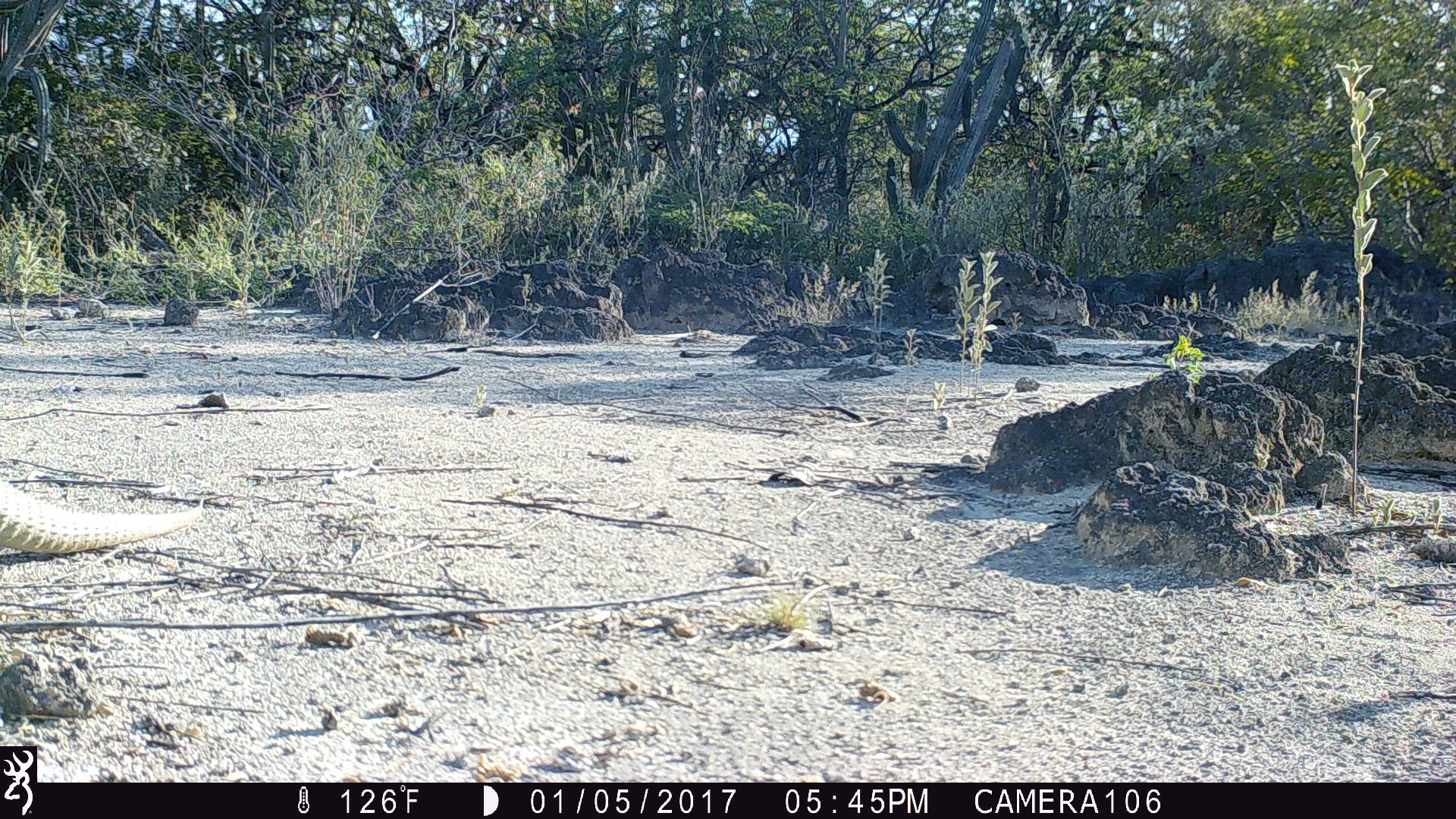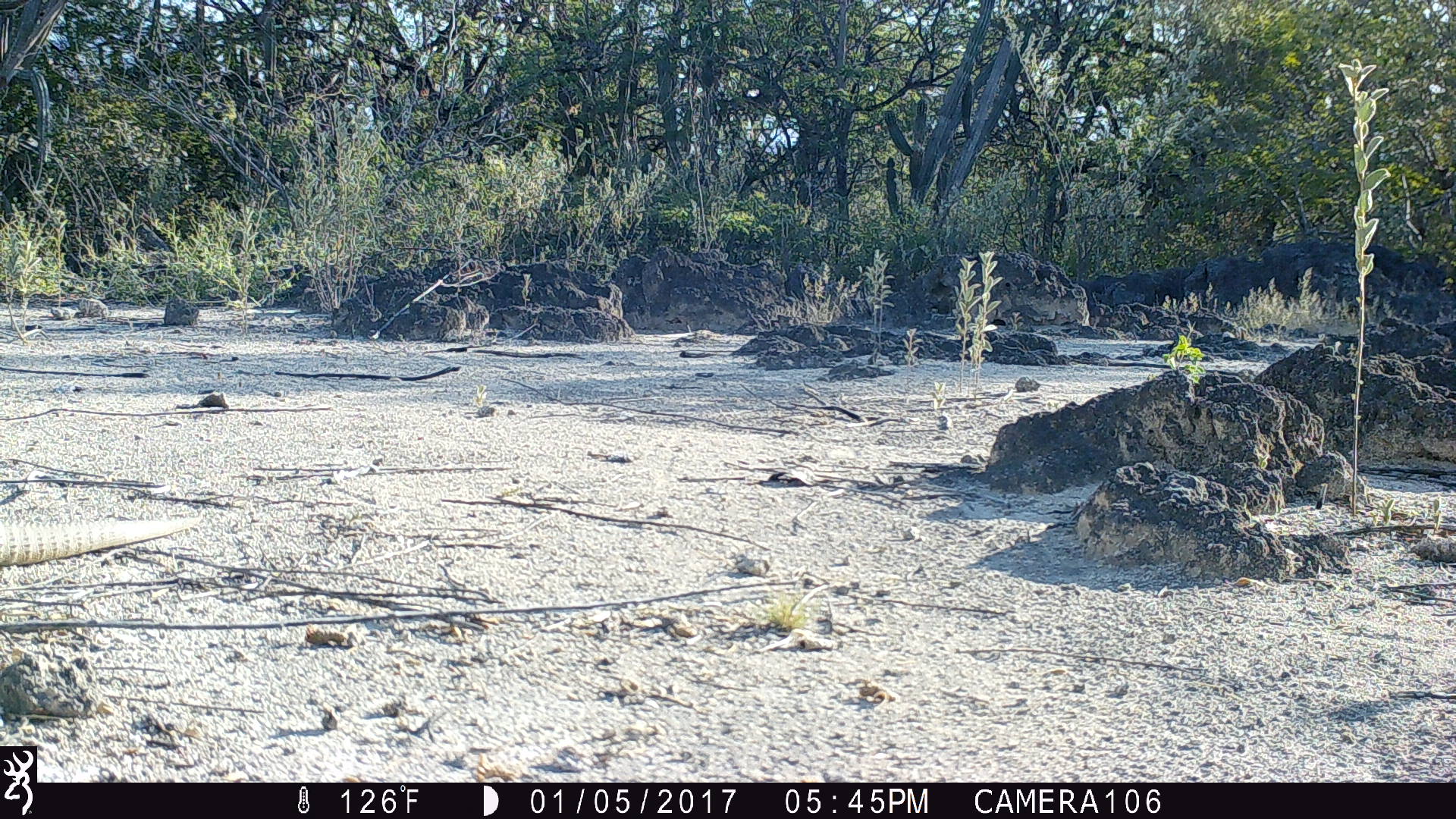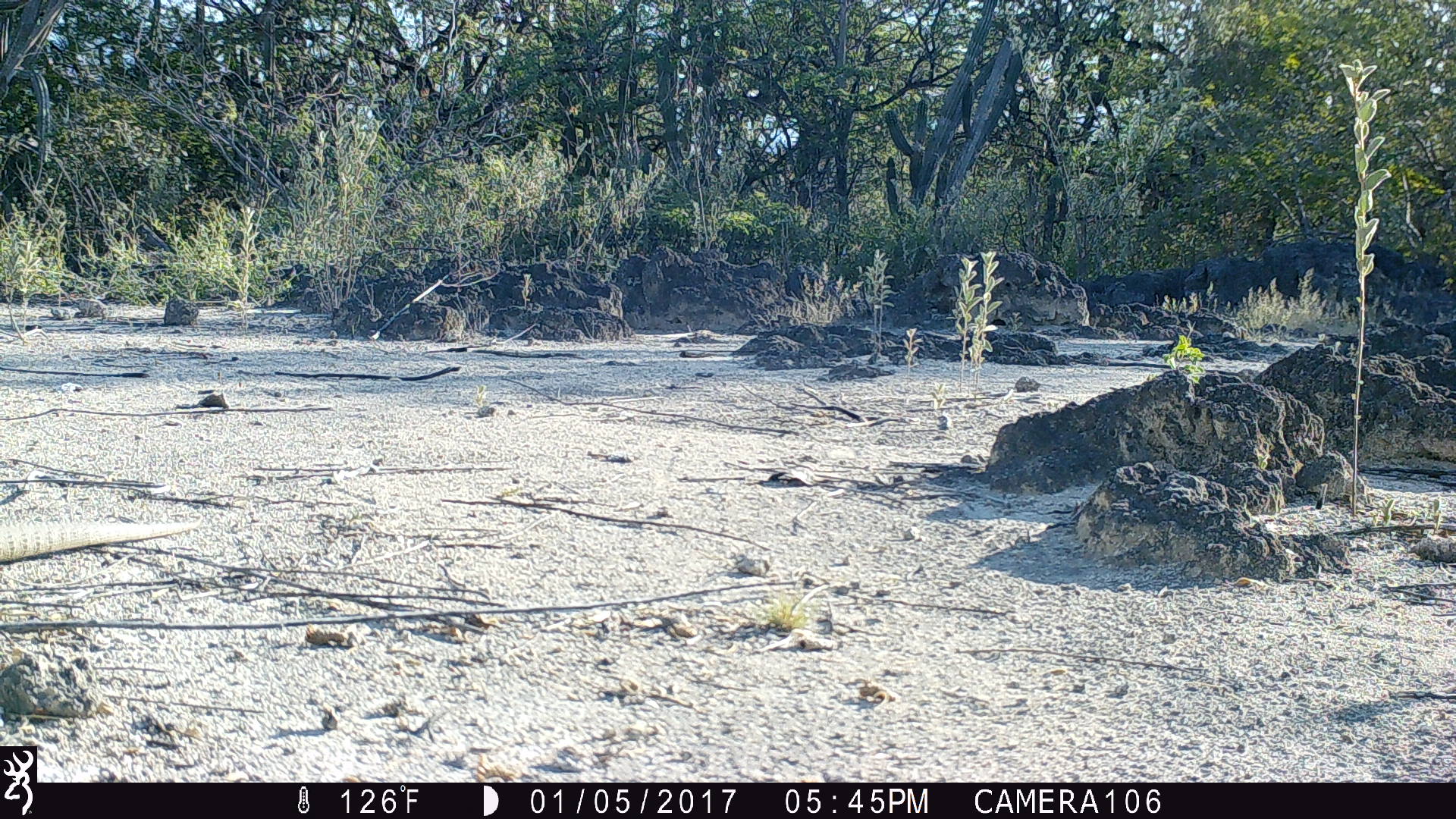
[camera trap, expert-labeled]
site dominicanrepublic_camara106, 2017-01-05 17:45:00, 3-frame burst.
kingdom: Animalia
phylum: Chordata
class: Reptilia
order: Squamata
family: Iguanidae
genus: Iguana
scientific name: Iguana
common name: typical iguanas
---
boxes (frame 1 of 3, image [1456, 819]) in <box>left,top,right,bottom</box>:
iguana: <box>0,467,203,554</box>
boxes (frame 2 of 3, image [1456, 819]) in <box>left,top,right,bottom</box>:
iguana: <box>0,507,213,574</box>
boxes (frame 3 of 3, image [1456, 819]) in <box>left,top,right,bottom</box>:
iguana: <box>0,518,206,571</box>